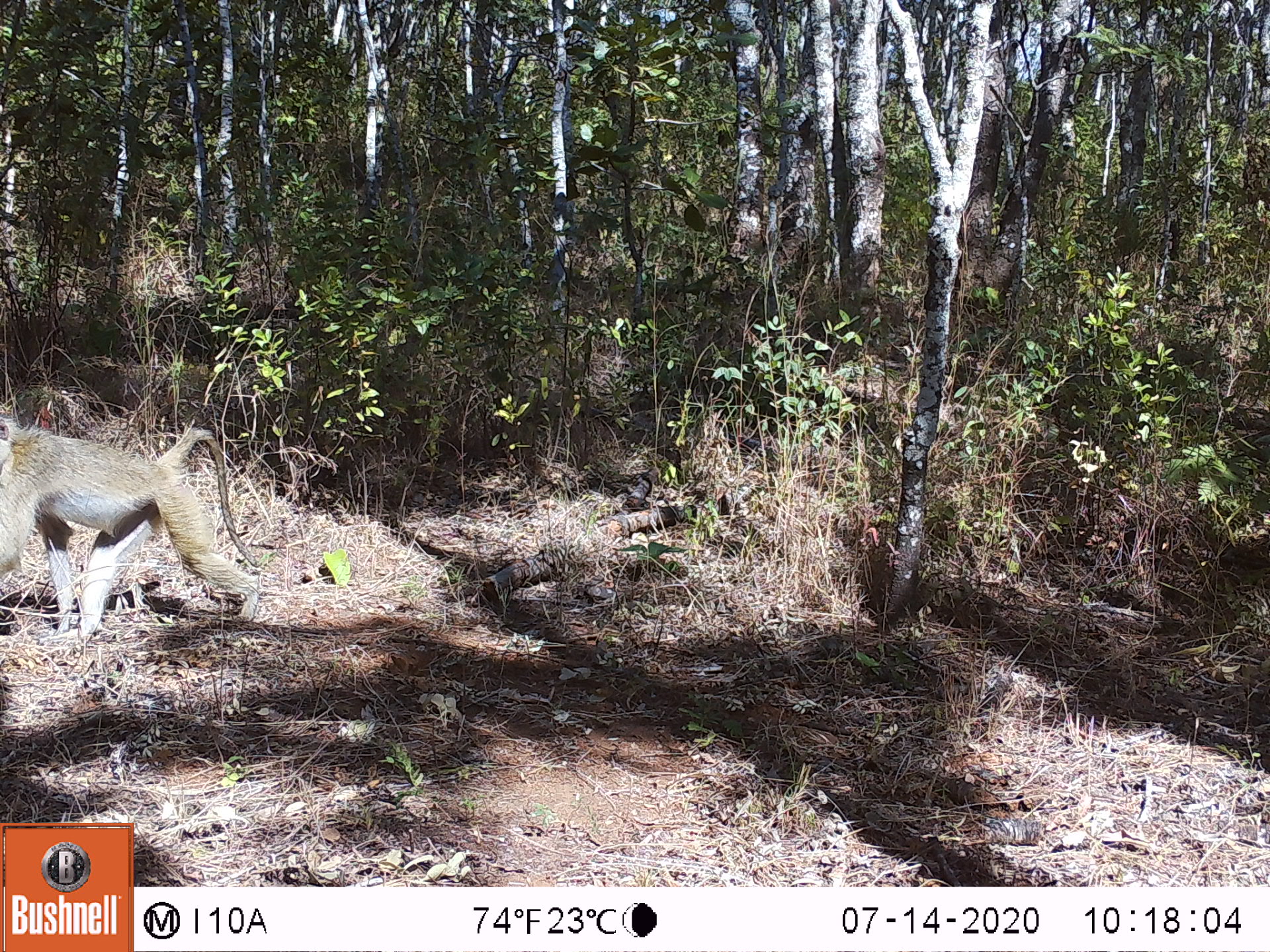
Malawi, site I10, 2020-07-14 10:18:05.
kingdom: Animalia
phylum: Chordata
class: Mammalia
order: Primates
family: Cercopithecidae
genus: Papio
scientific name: Papio cynocephalus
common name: yellow baboon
Yellow baboon (Papio cynocephalus), count 1.